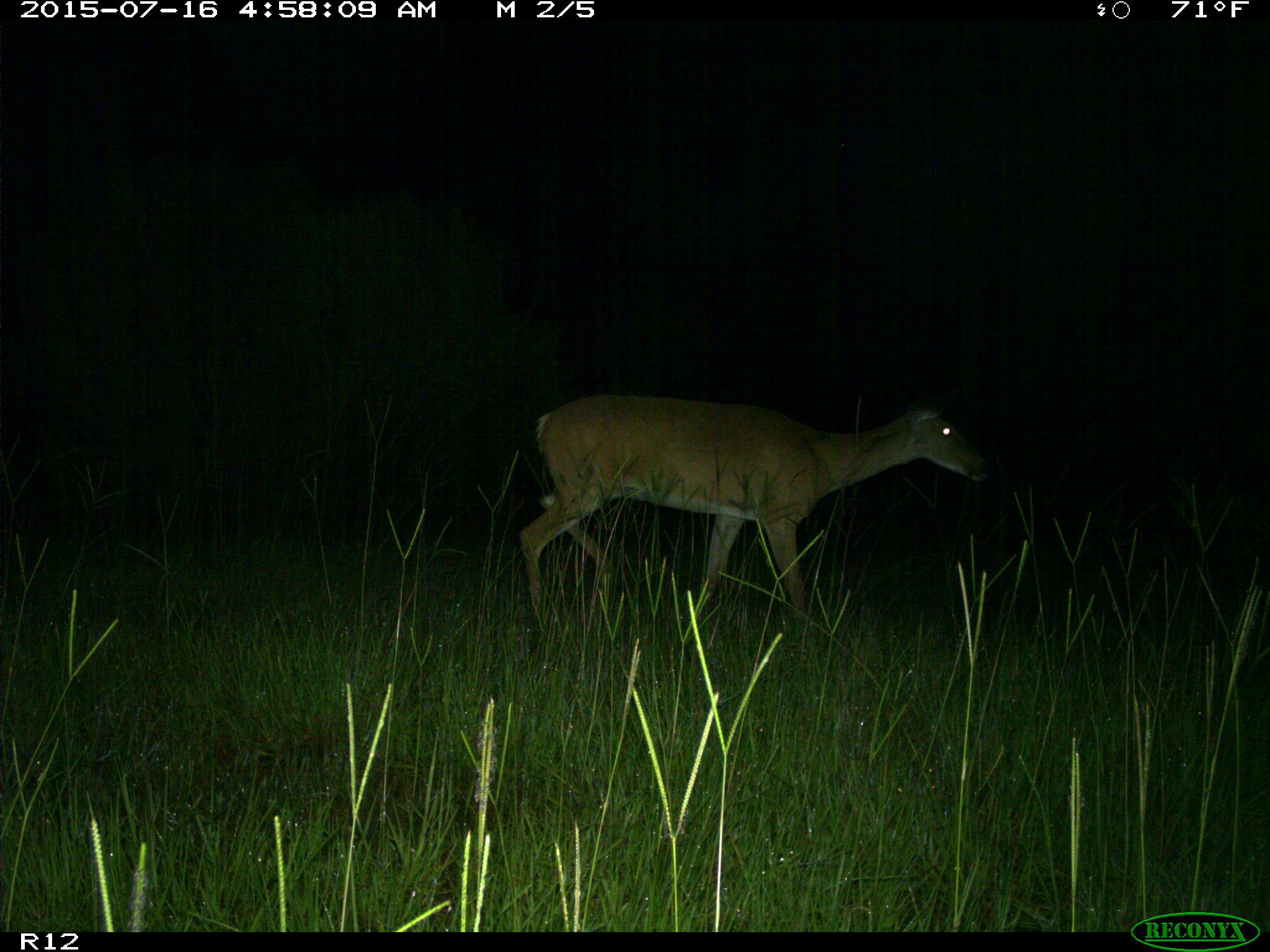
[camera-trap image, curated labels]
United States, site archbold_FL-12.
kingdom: Animalia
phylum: Chordata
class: Mammalia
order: Artiodactyla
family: Cervidae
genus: Odocoileus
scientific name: Odocoileus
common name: deer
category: unidentified deer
Unidentified deer (deer) (Odocoileus).